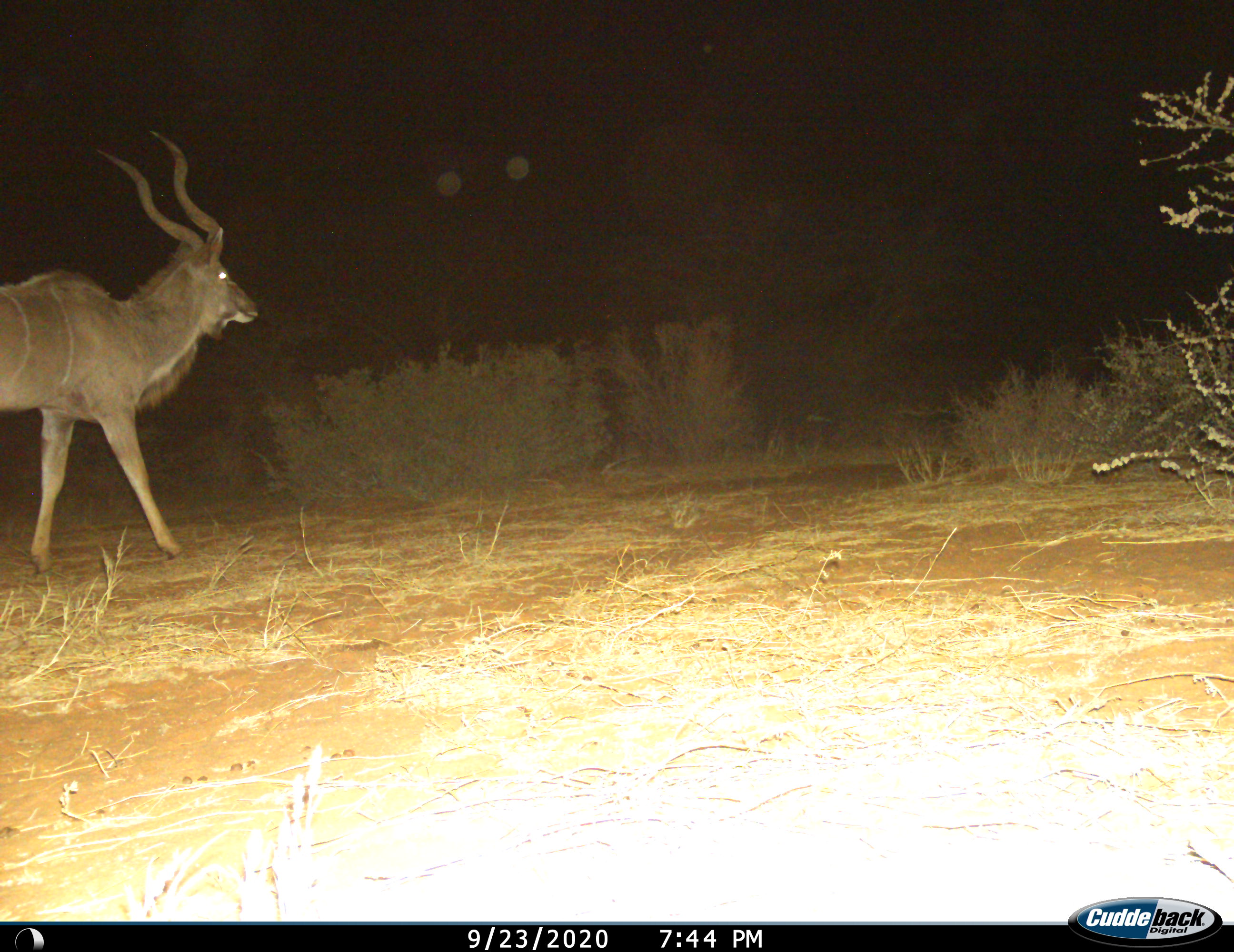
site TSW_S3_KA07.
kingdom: Animalia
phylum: Chordata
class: Mammalia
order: Artiodactyla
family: Bovidae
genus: Tragelaphus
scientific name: Tragelaphus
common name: kudu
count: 1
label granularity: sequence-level